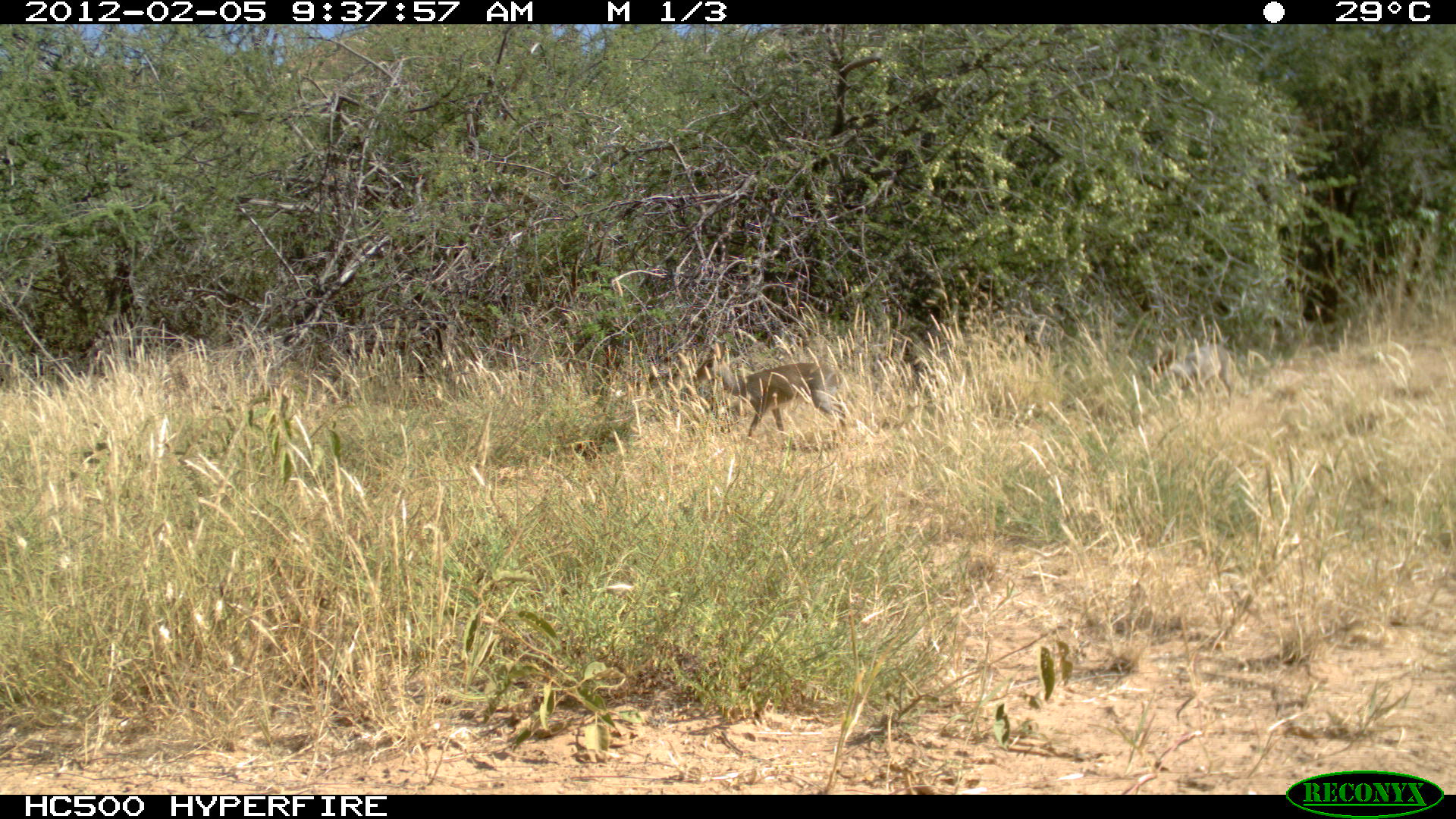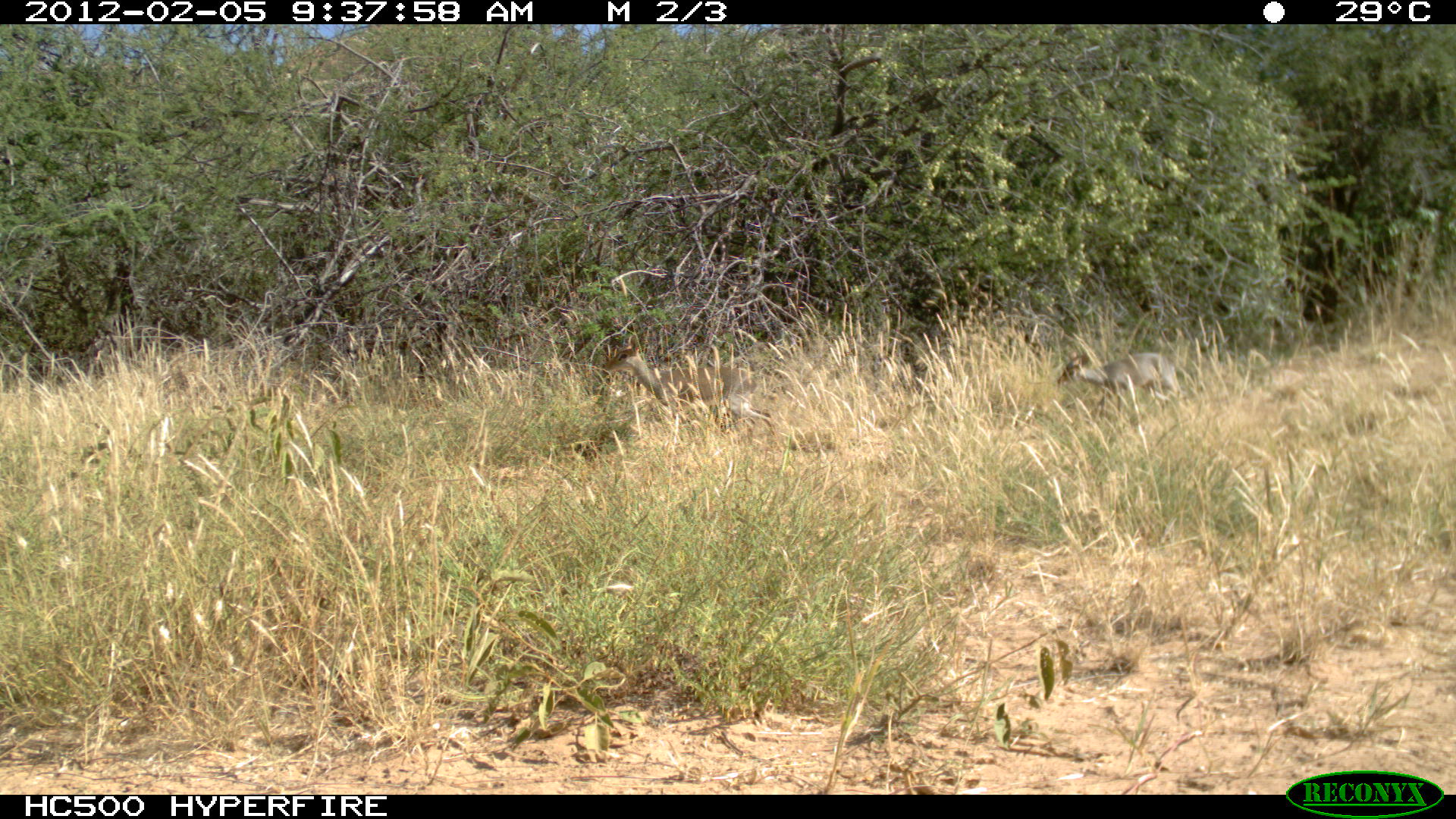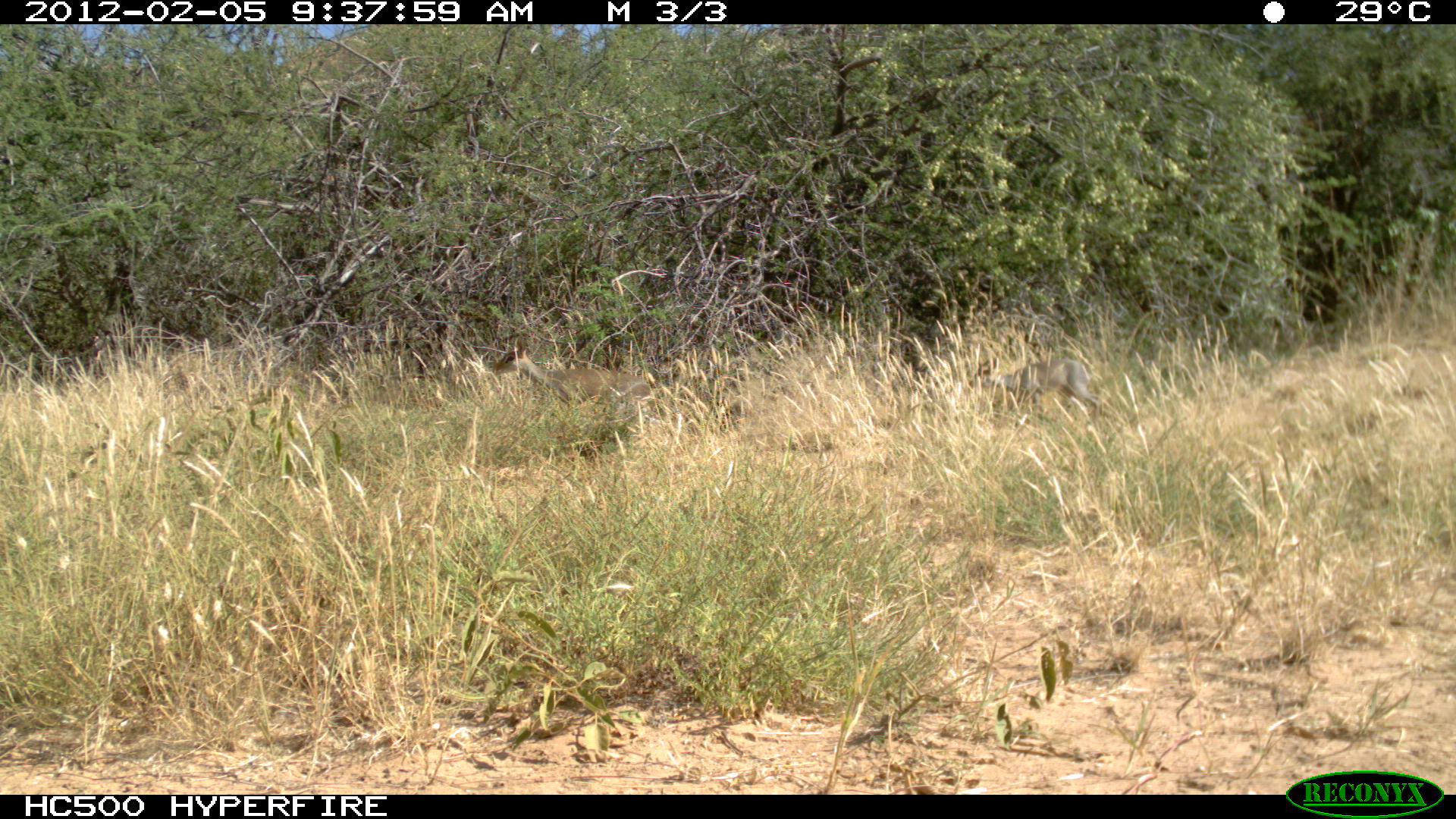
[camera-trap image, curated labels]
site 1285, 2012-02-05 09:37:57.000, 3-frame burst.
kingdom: Animalia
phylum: Chordata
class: Mammalia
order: Artiodactyla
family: Bovidae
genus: Madoqua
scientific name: Madoqua guentheri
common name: günther's dik-dik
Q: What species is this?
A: Madoqua guentheri (günther's dik-dik).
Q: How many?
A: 2.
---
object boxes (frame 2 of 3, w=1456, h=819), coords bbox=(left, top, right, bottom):
madoqua guentheri: bbox=(600, 331, 776, 438); bbox=(1055, 349, 1186, 415)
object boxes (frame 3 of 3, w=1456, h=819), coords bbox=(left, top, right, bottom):
madoqua guentheri: bbox=(491, 334, 652, 420); bbox=(967, 356, 1102, 417)